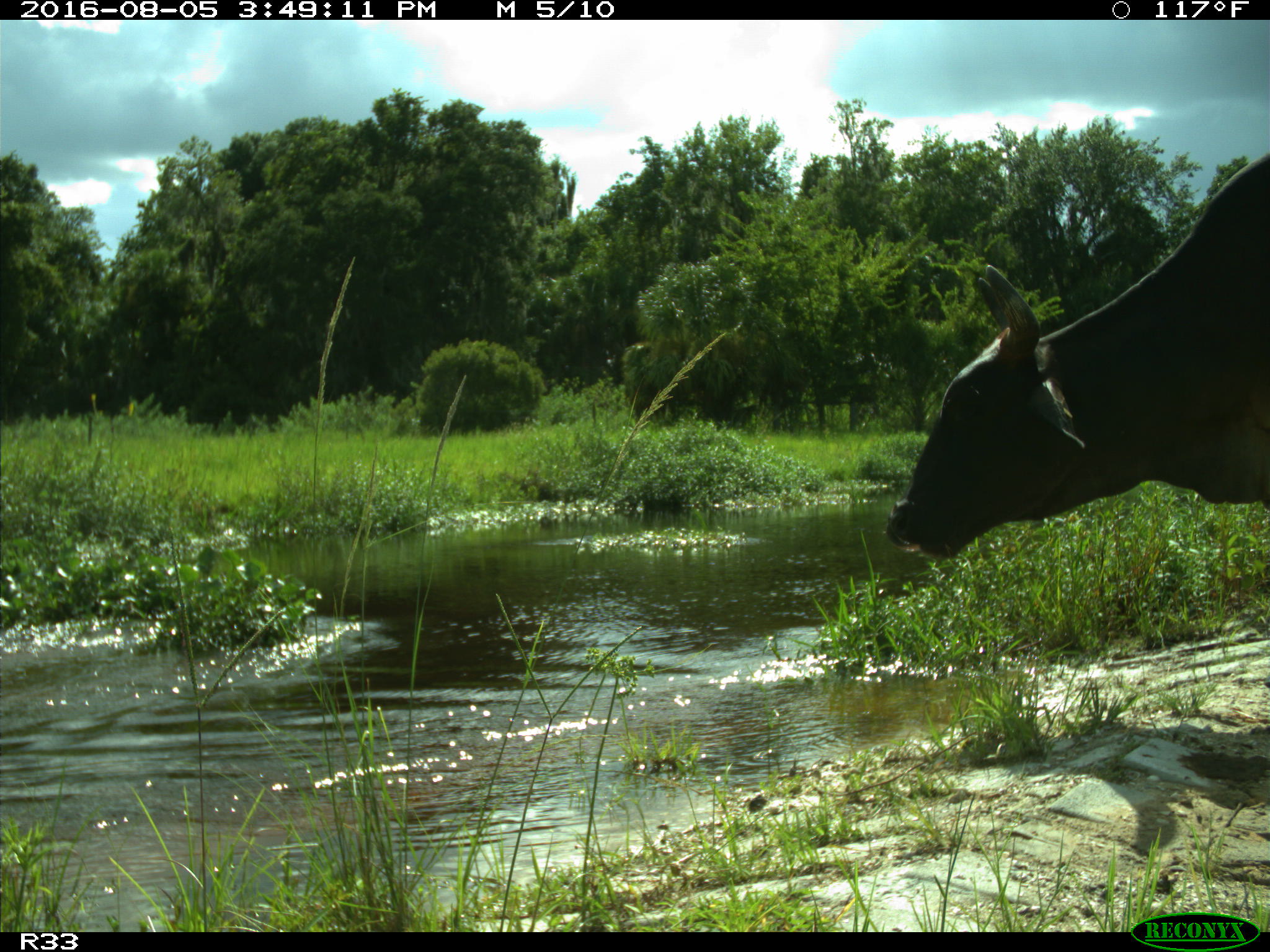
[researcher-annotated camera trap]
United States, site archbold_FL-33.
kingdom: Animalia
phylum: Chordata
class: Mammalia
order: Artiodactyla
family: Bovidae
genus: Bos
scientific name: Bos taurus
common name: domestic cow